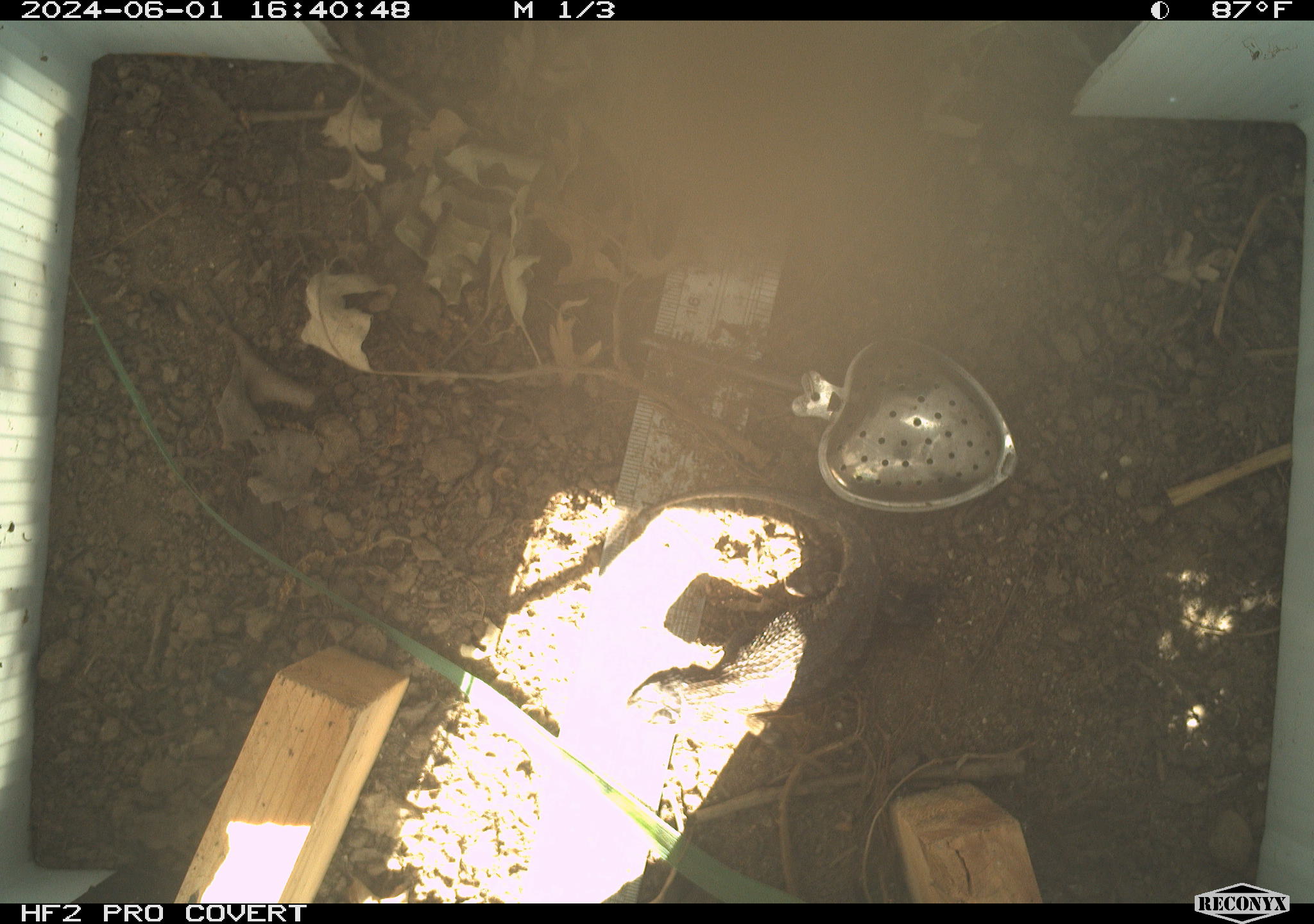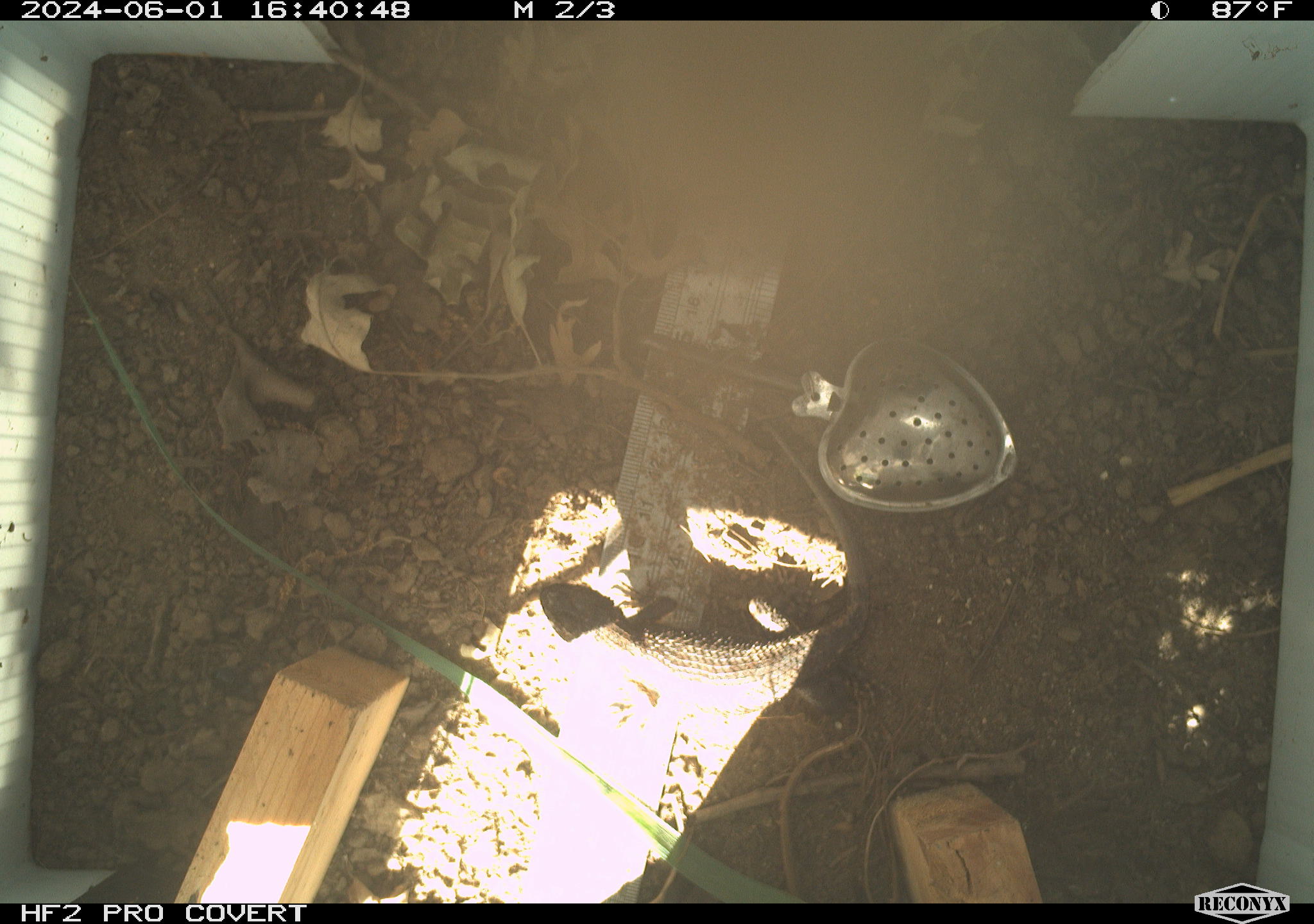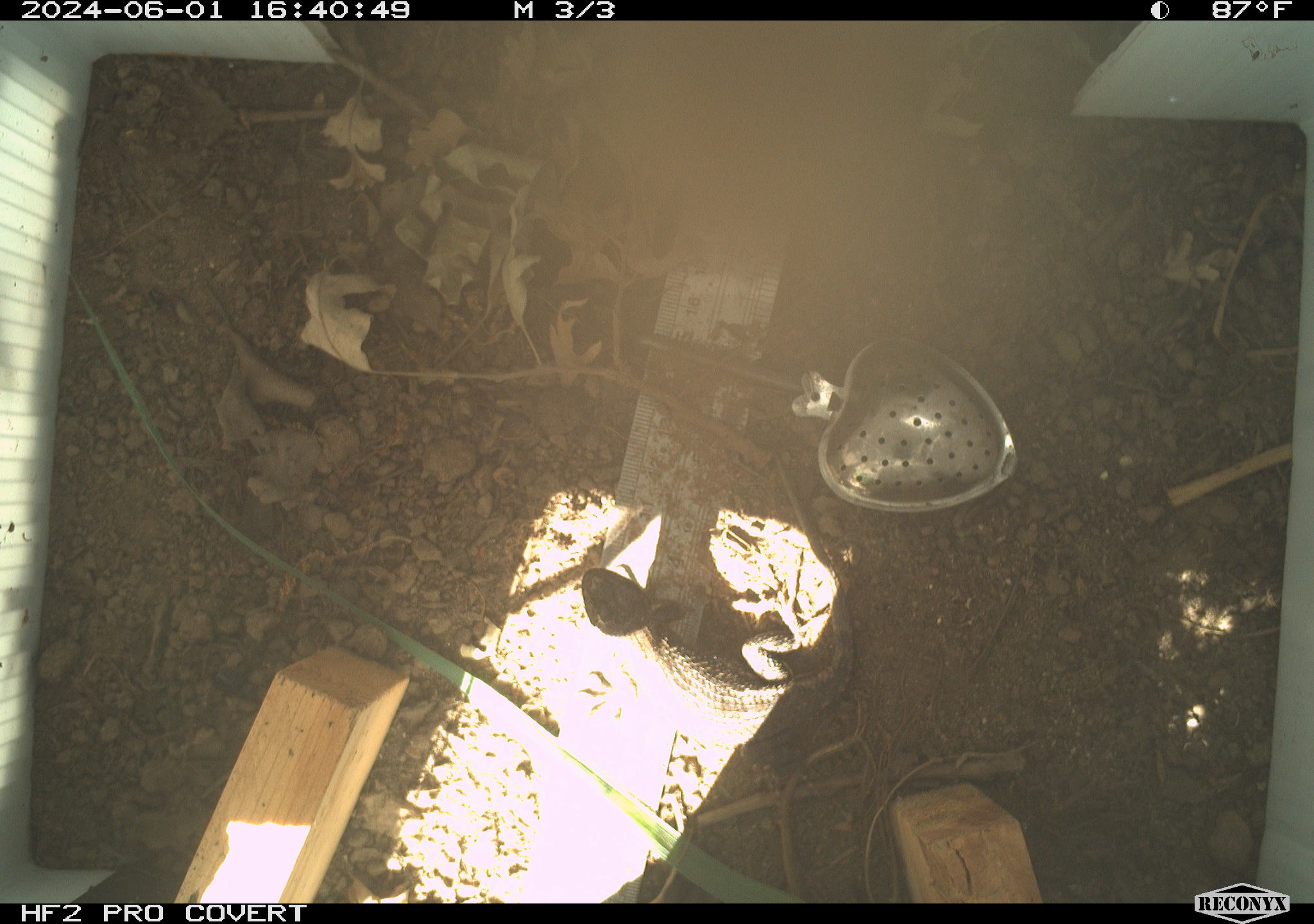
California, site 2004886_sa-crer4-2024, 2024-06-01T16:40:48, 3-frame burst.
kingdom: Animalia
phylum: Chordata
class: Reptilia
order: Squamata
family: Phrynosomatidae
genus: Sceloporus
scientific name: Sceloporus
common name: spiny lizards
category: sceloporus species